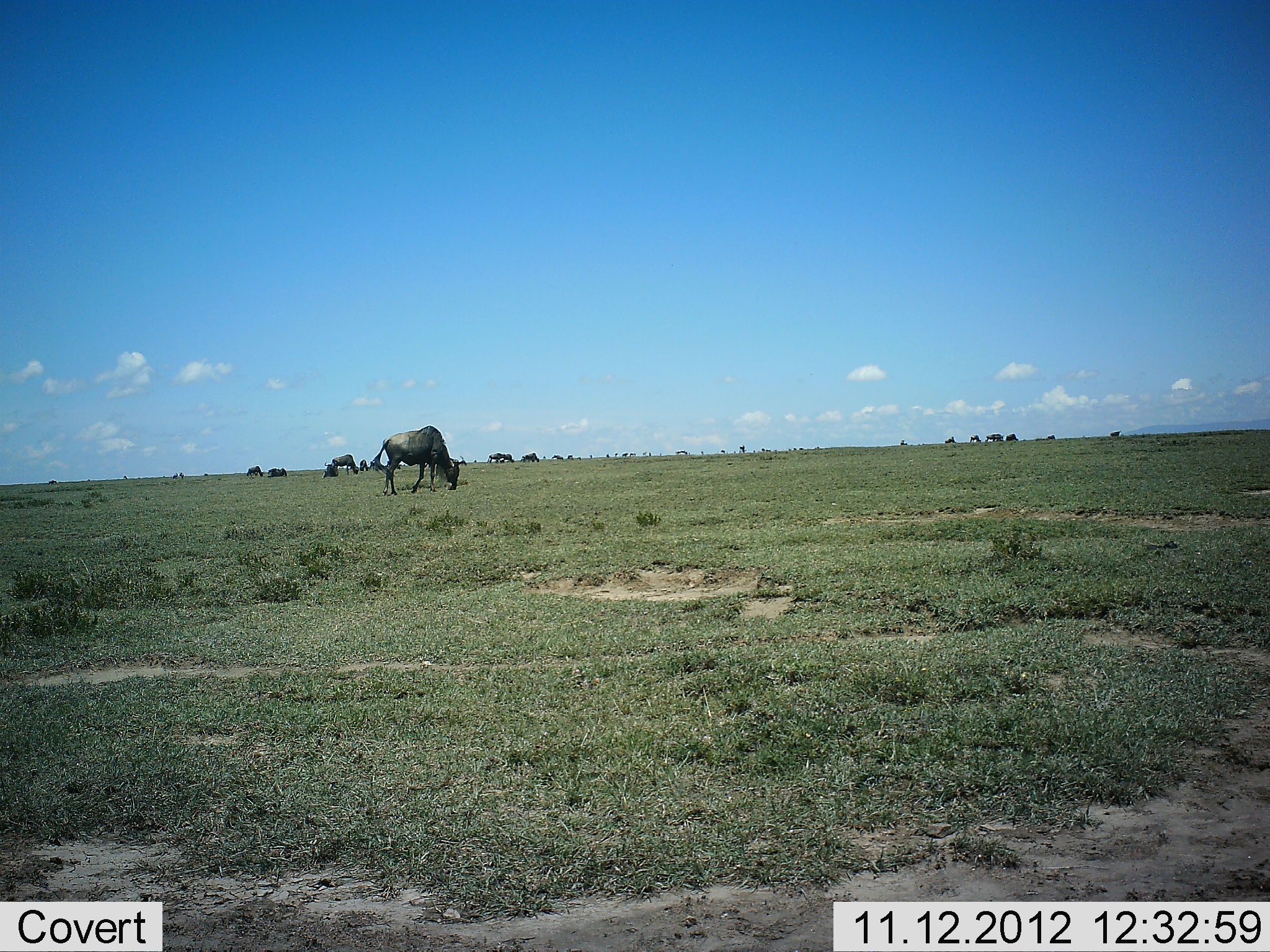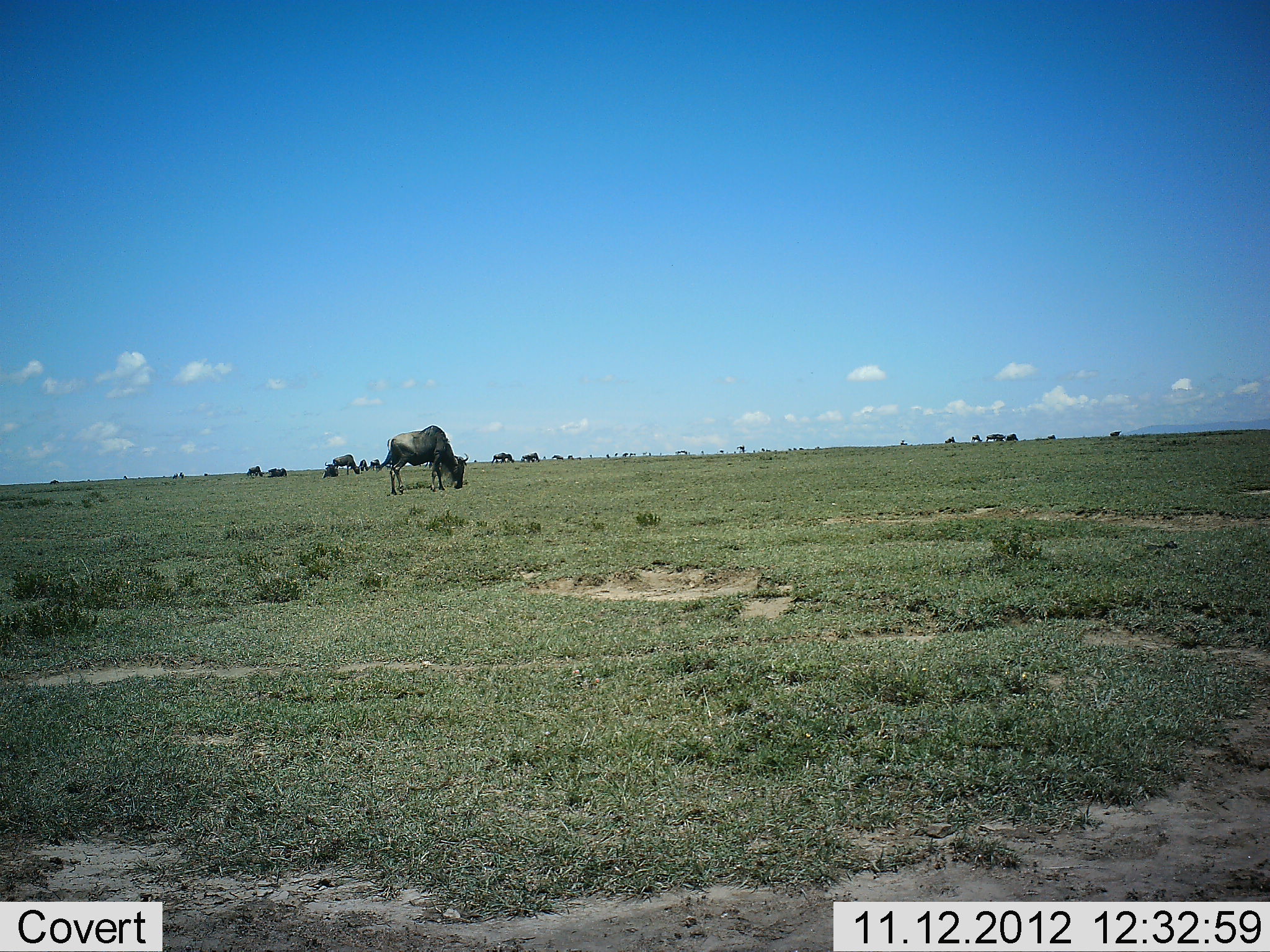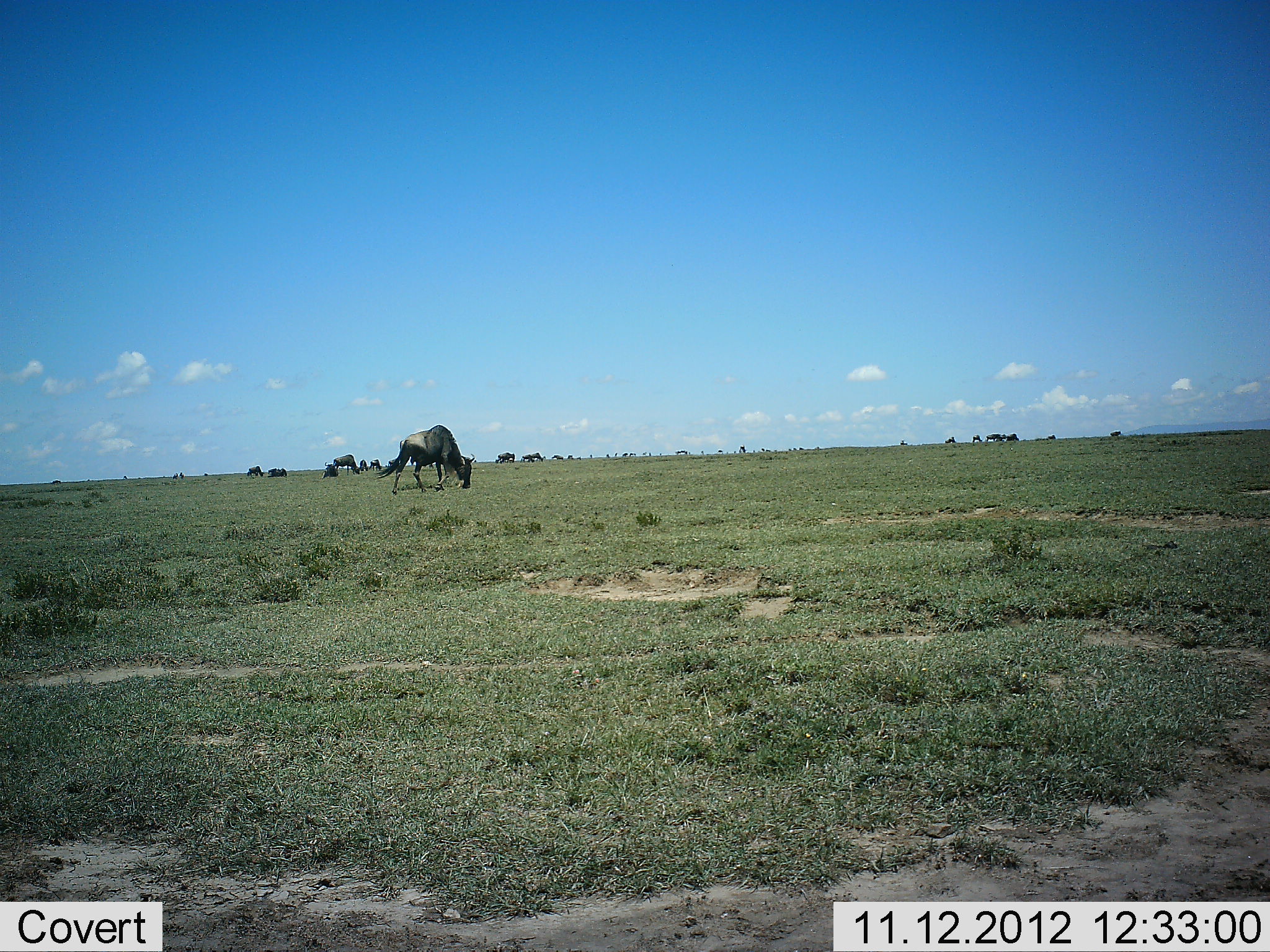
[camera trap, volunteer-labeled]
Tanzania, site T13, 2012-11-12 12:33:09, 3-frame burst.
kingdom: Animalia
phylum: Chordata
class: Mammalia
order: Artiodactyla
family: Bovidae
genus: Connochaetes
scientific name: Connochaetes taurinus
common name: blue wildebeest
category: wildebeest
Wildebeest (blue wildebeest) (Connochaetes taurinus), count 11-50. Behavior (volunteer vote fractions): standing 30%, resting 20%, moving 30%, interacting 0%. Young present (vote fraction): 0%. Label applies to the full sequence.